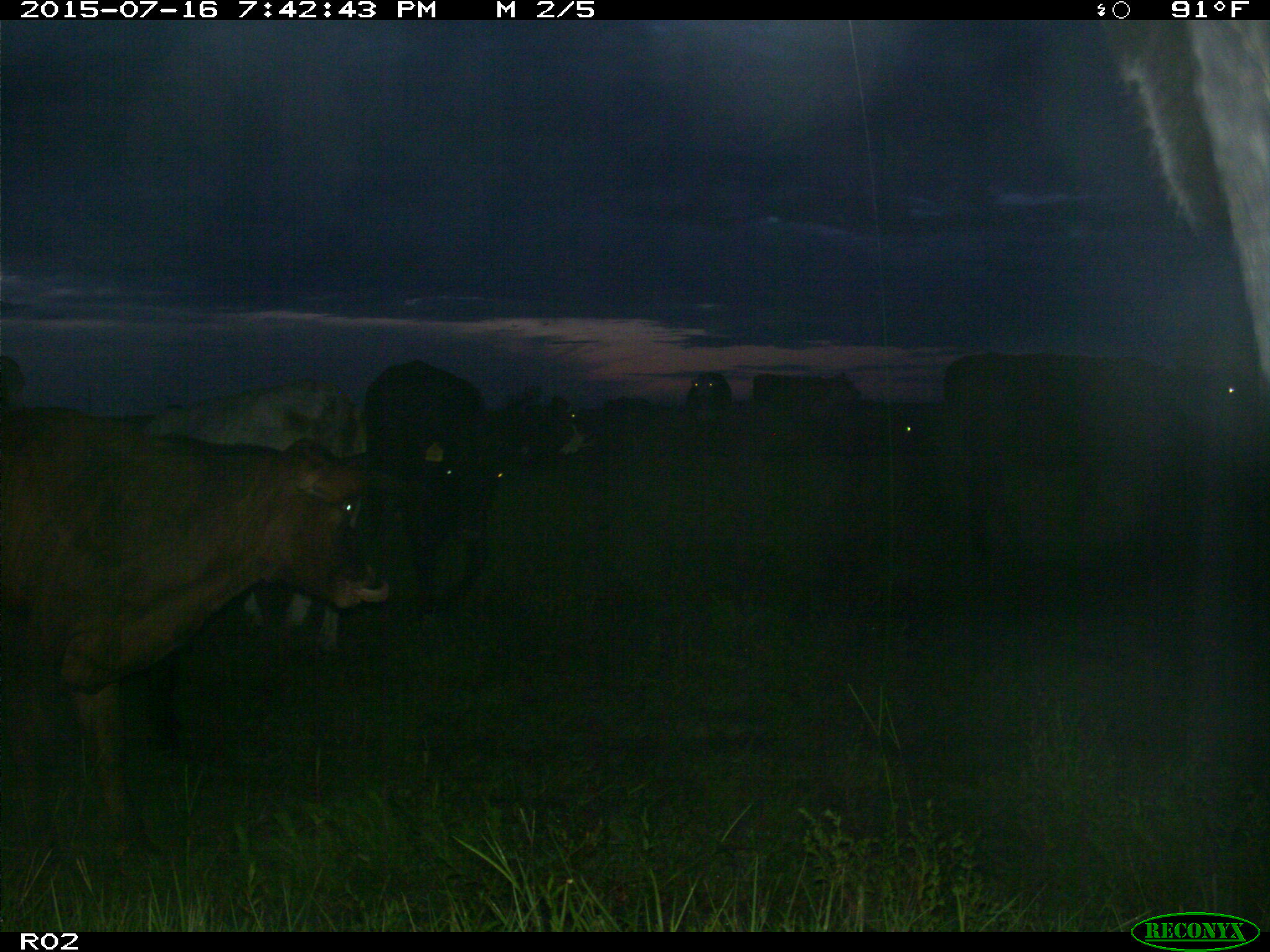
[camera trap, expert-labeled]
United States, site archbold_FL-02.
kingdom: Animalia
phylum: Chordata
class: Mammalia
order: Artiodactyla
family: Bovidae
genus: Bos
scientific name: Bos taurus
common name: domestic cow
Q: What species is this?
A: Bos taurus (domestic cow).